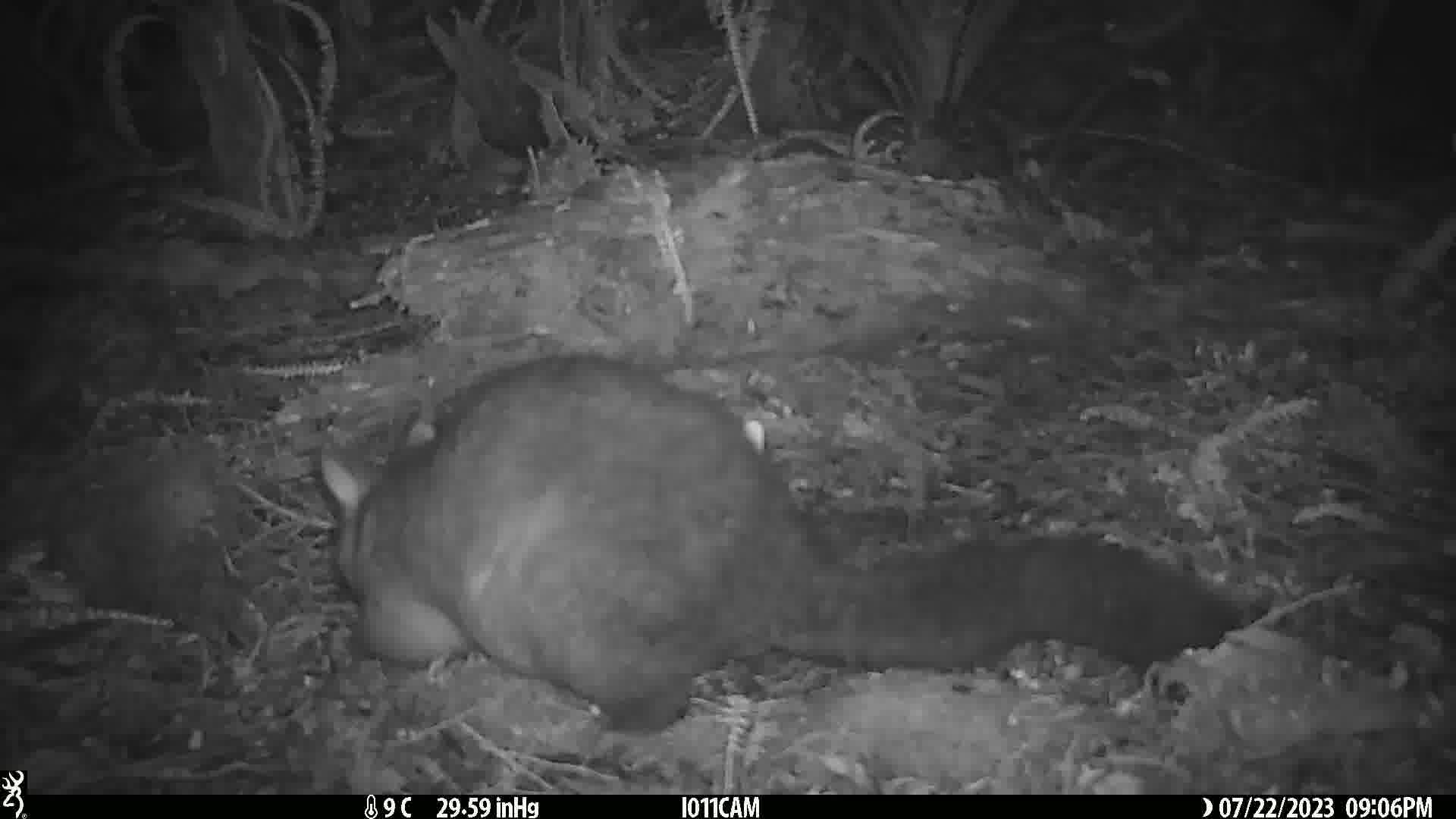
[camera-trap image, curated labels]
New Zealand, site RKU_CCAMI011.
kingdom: Animalia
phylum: Chordata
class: Mammalia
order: Diprotodontia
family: Phalangeridae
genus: Trichosurus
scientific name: Trichosurus vulpecula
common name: common brushtail possum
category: possum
Possum (common brushtail possum) (Trichosurus vulpecula).